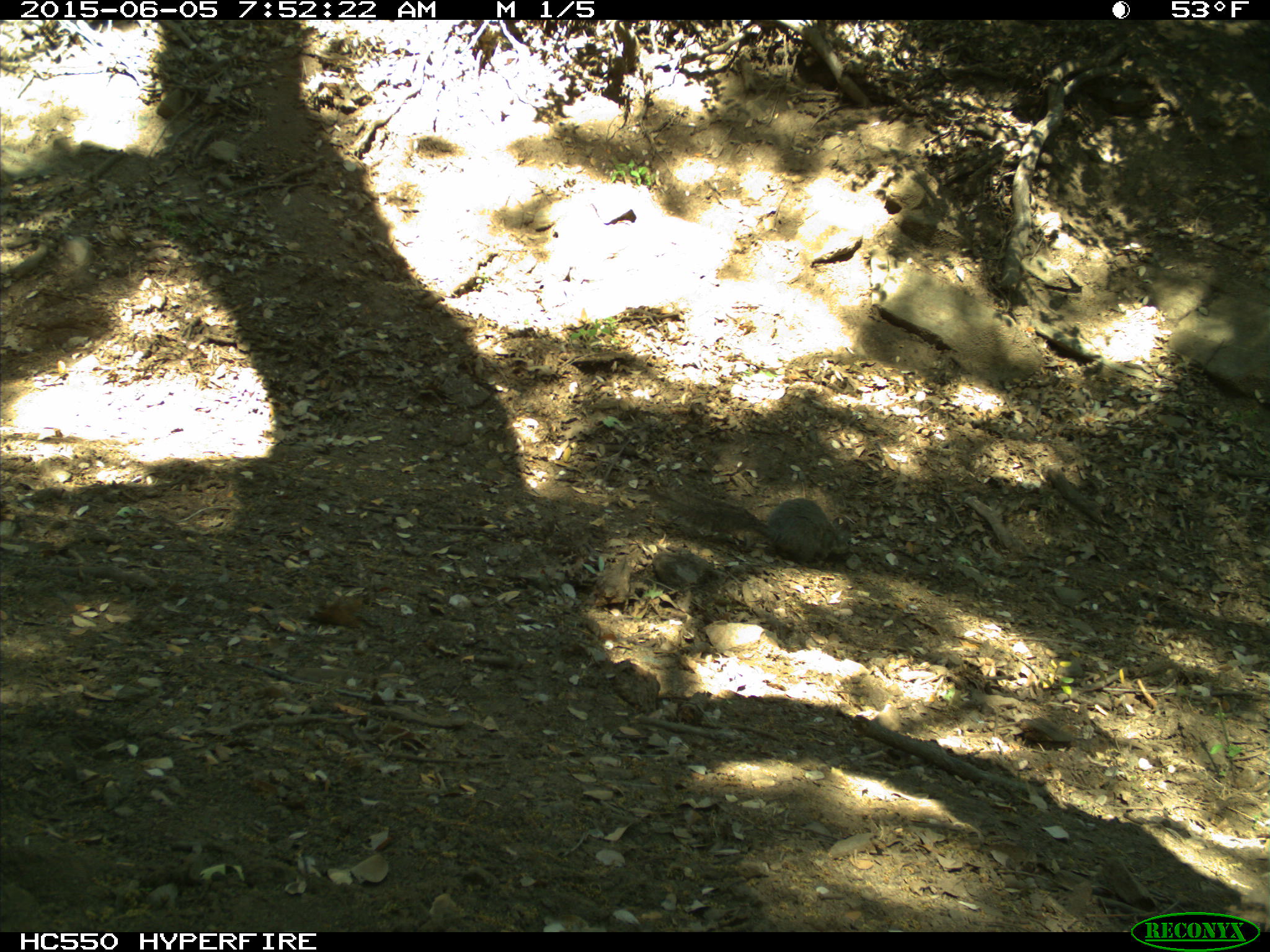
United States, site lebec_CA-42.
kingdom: Animalia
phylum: Chordata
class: Mammalia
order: Rodentia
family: Sciuridae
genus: Sciurus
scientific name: Sciurus carolinensis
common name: eastern gray squirrel